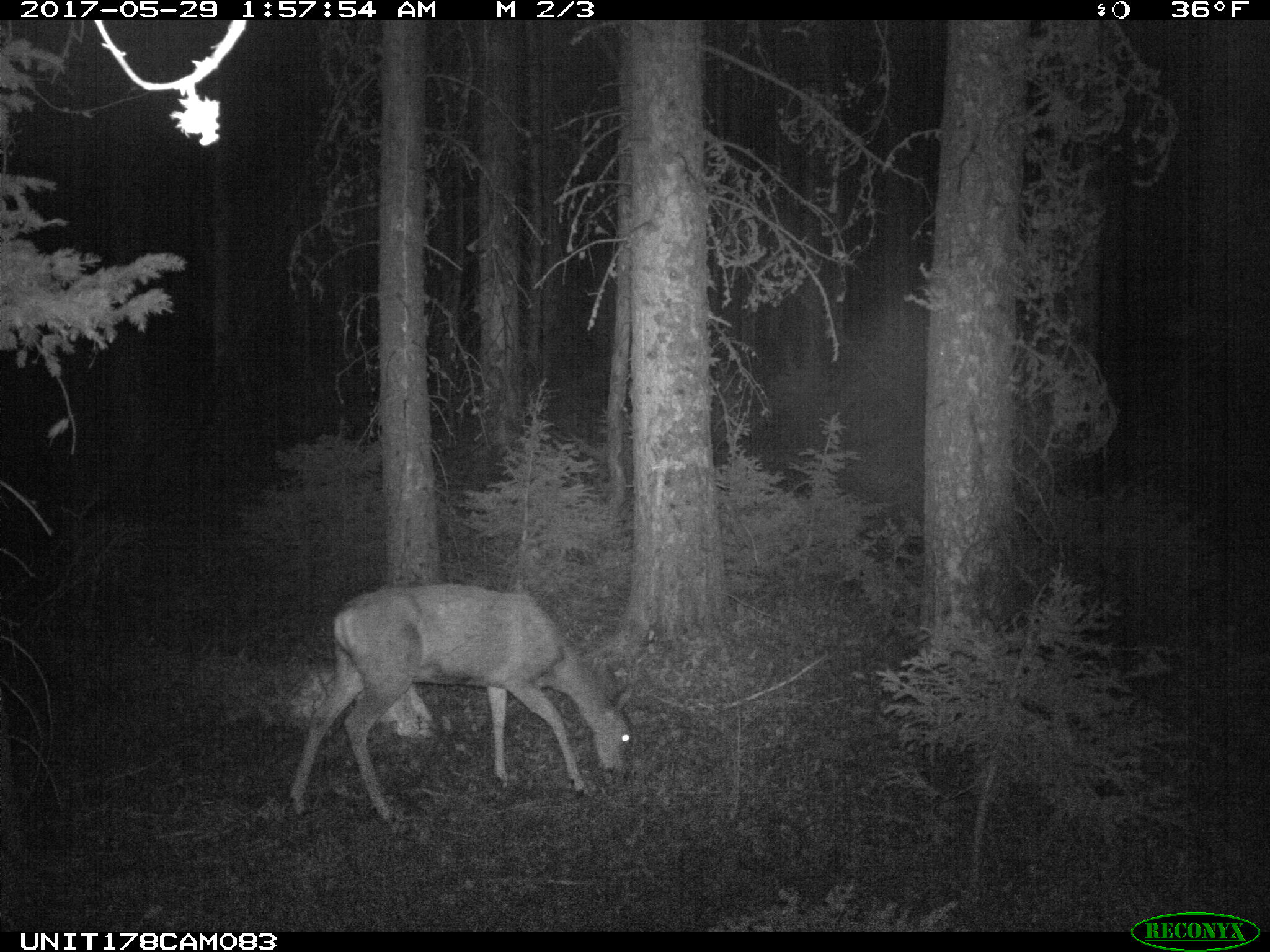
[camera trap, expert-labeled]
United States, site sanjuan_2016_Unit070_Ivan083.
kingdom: Animalia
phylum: Chordata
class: Mammalia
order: Artiodactyla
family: Cervidae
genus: Odocoileus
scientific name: Odocoileus hemionus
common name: mule deer